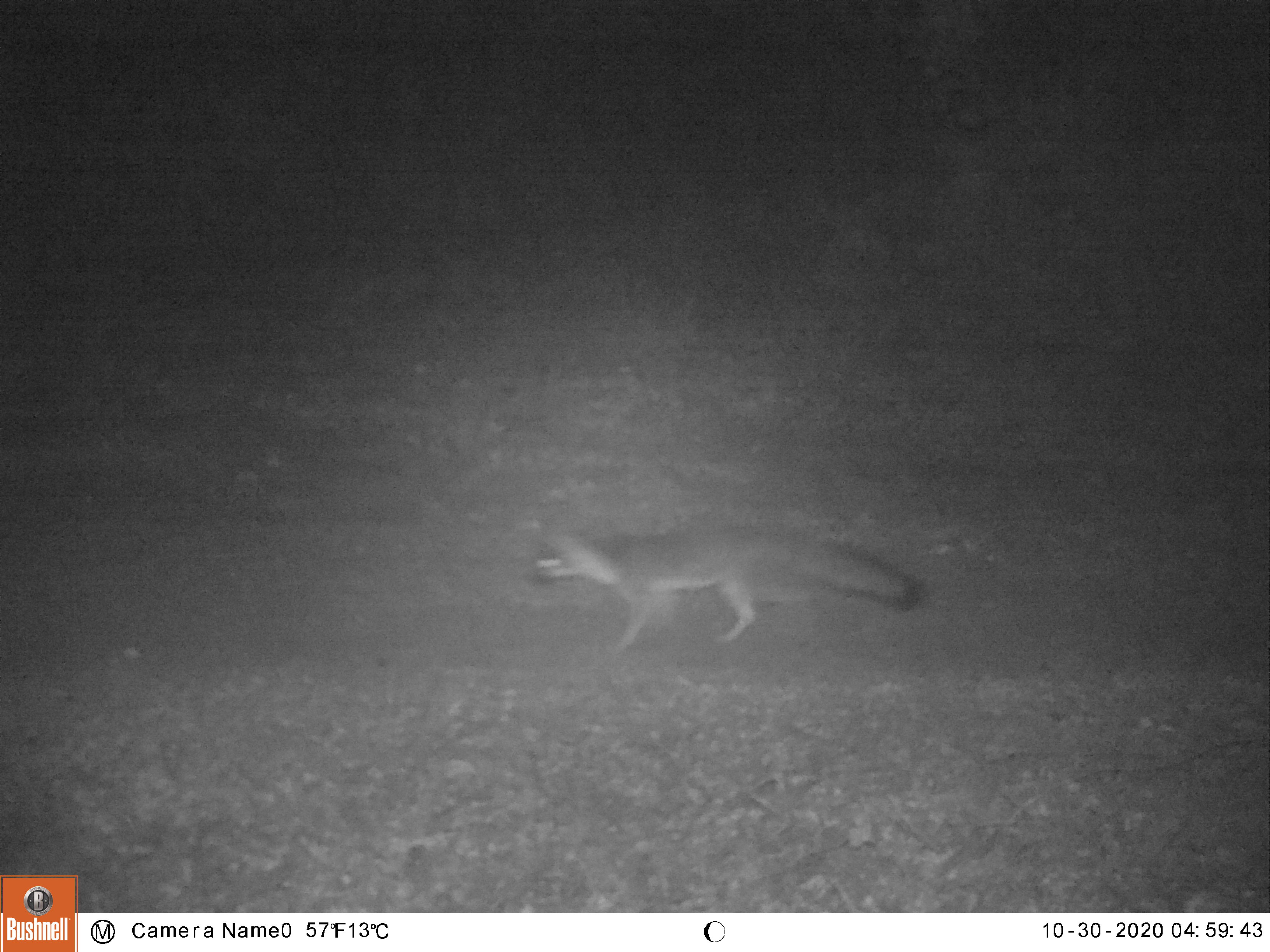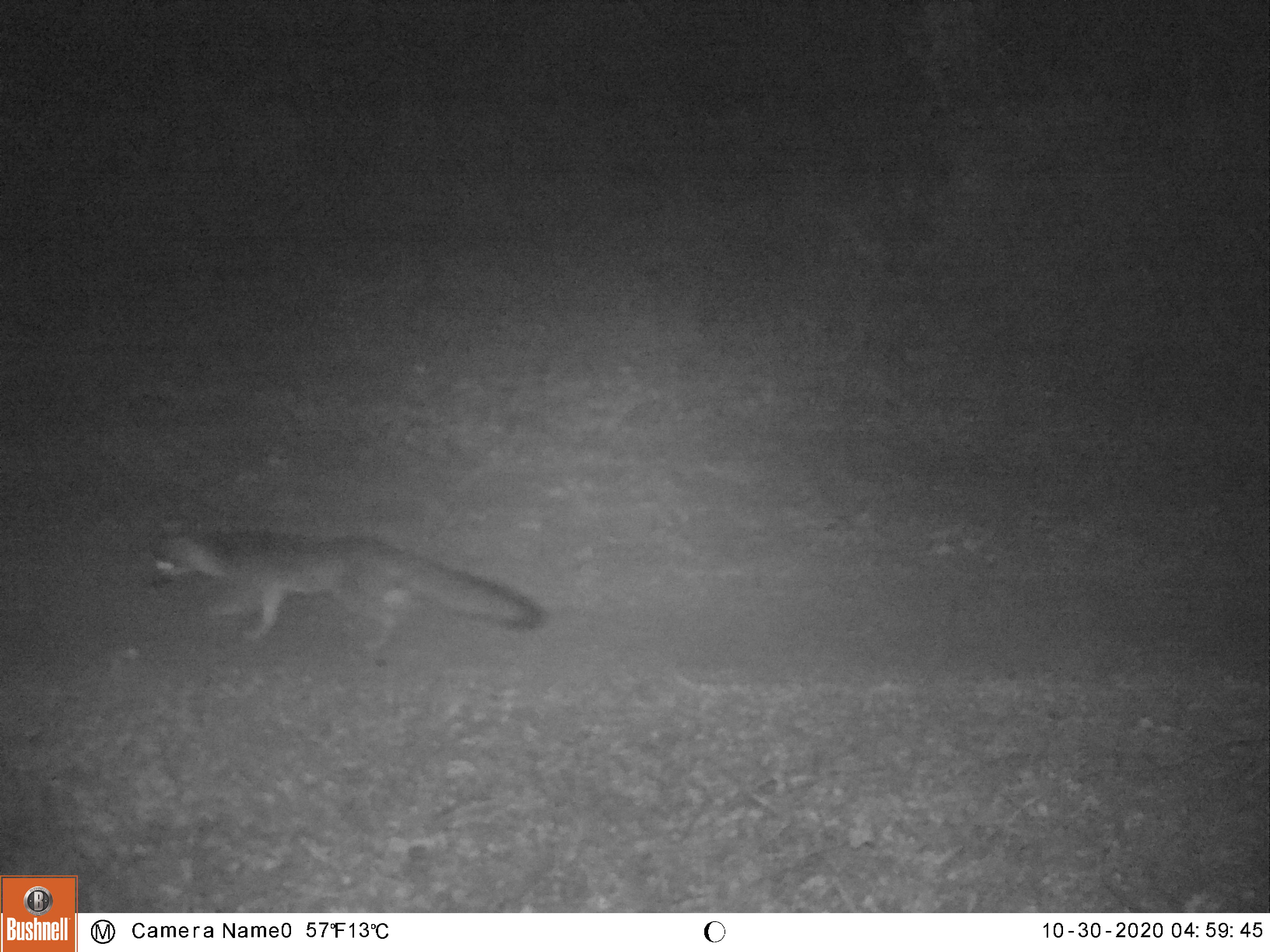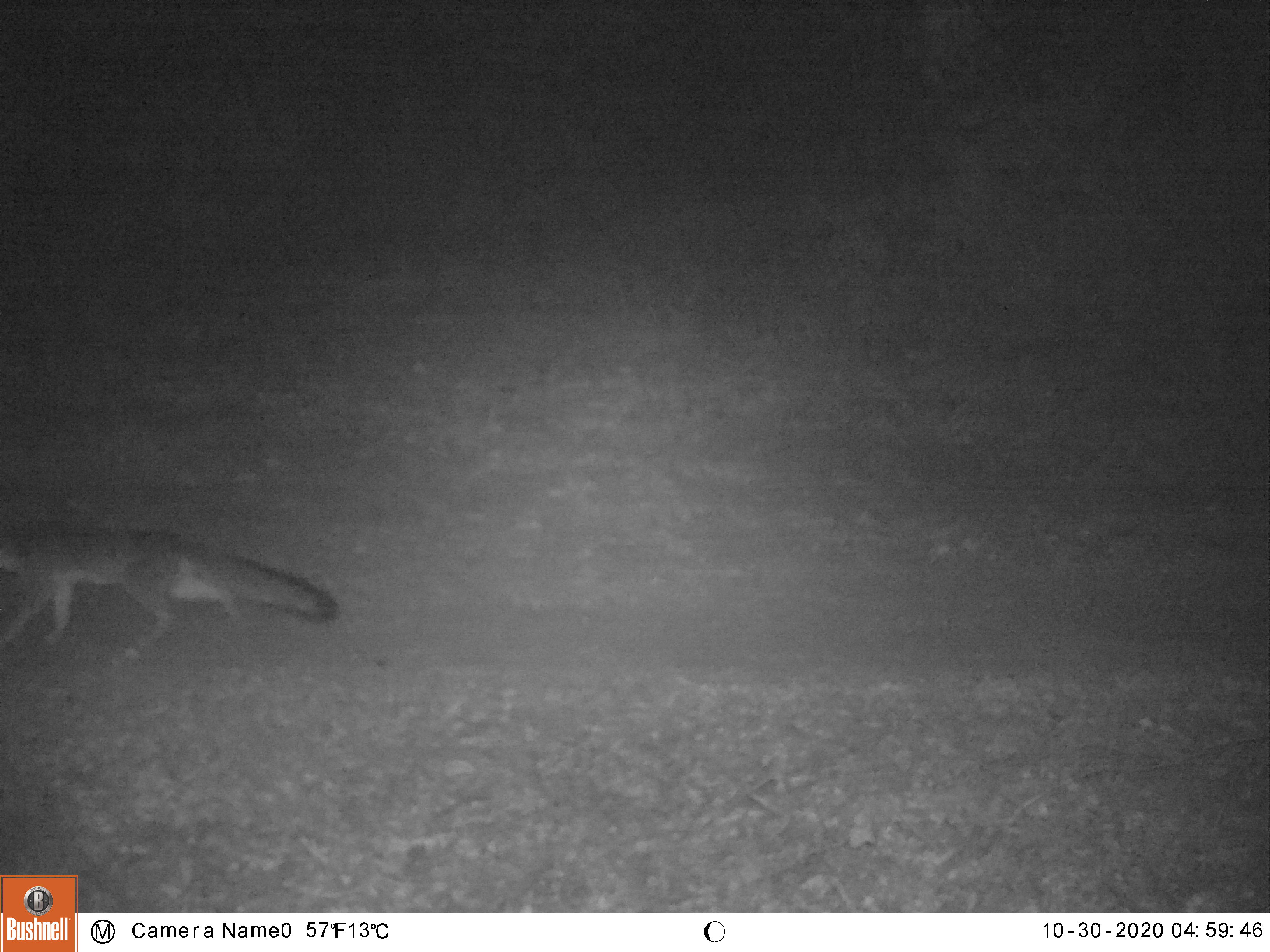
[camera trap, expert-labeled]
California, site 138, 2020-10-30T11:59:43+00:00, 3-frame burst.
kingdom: Animalia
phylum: Chordata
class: Mammalia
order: Carnivora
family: Canidae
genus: Urocyon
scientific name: Urocyon cinereoargenteus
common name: gray fox